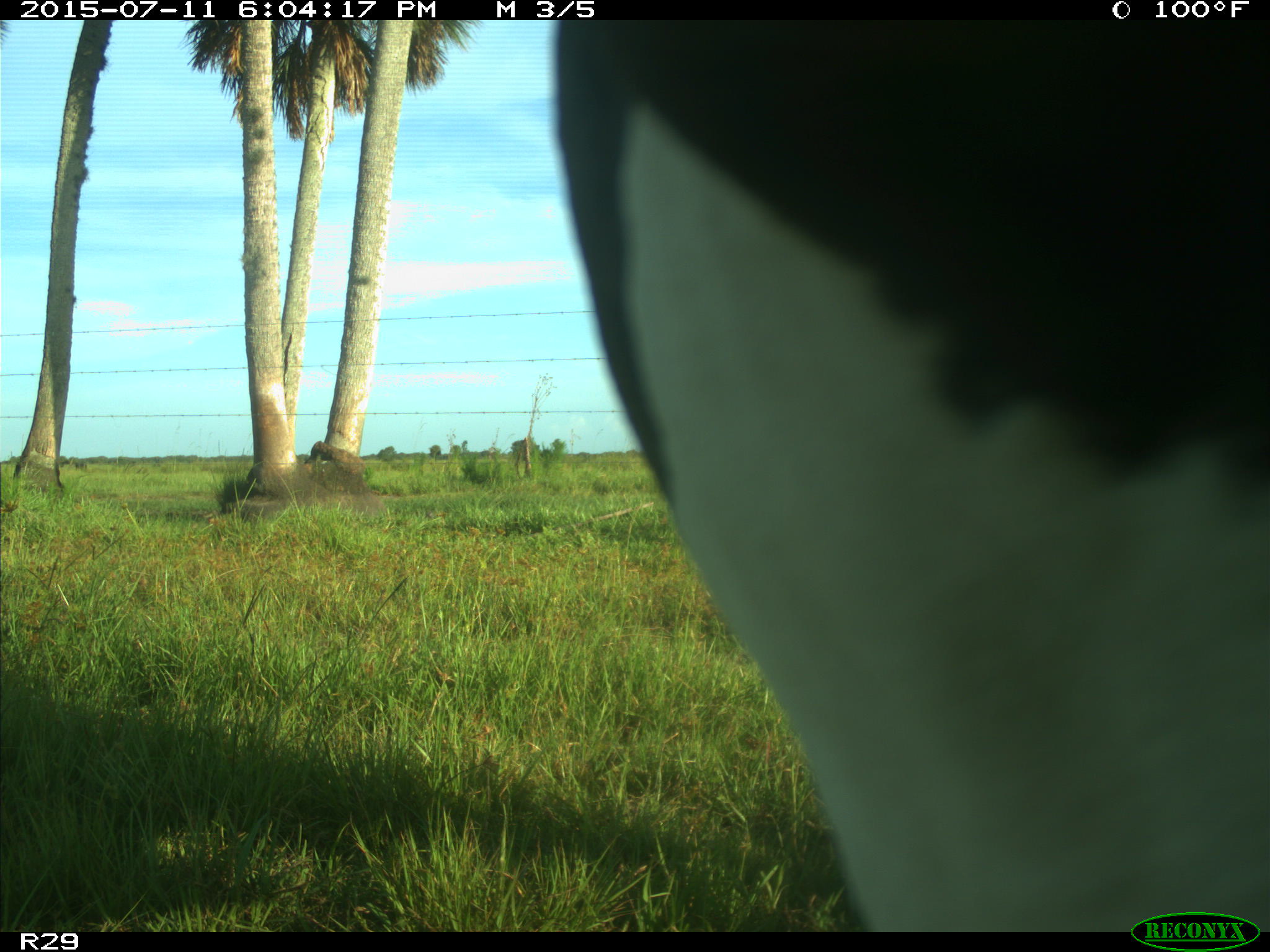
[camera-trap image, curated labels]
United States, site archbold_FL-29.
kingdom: Animalia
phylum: Chordata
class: Mammalia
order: Artiodactyla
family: Bovidae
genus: Bos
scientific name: Bos taurus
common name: domestic cow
Bos taurus (domestic cow).